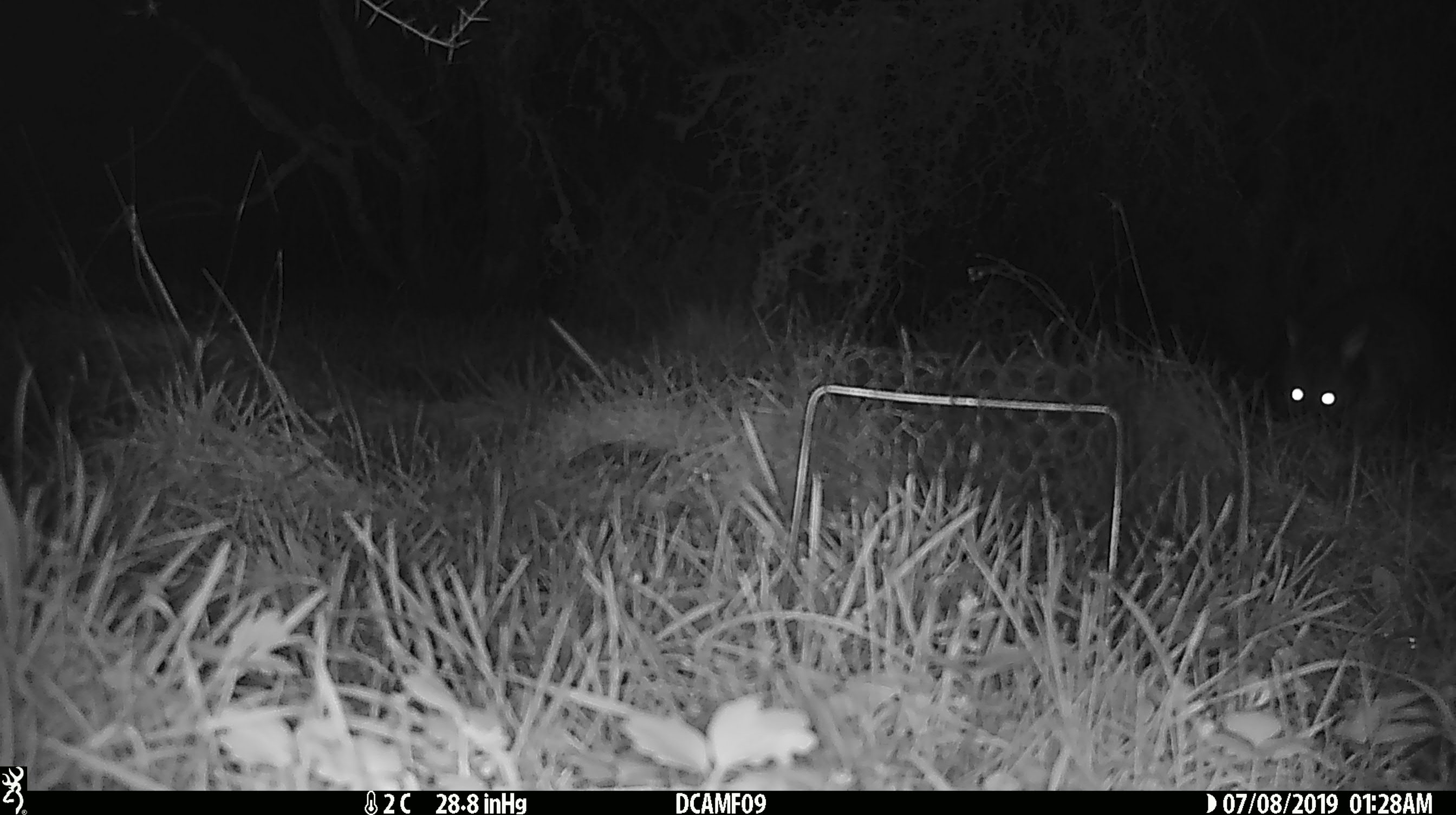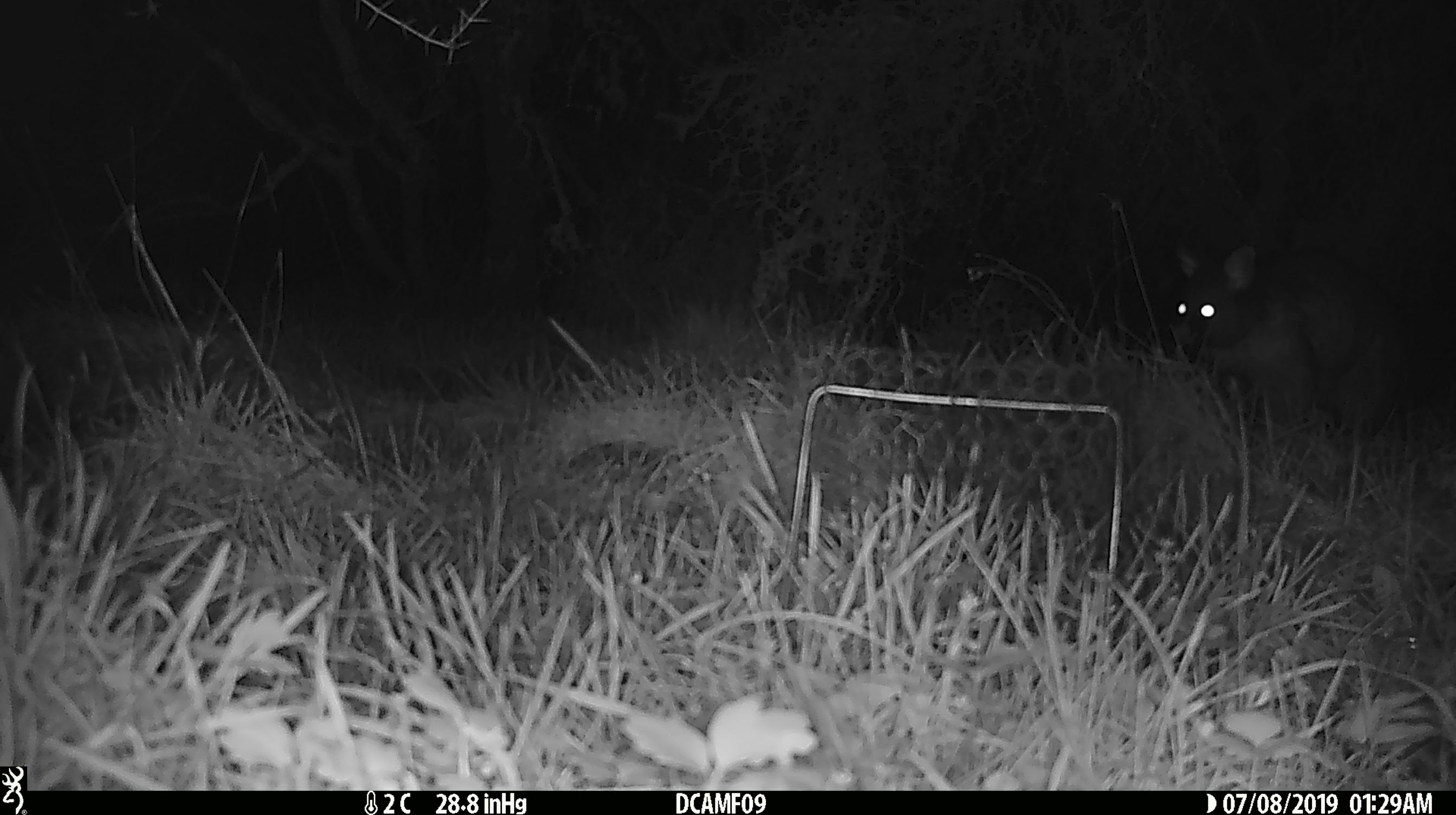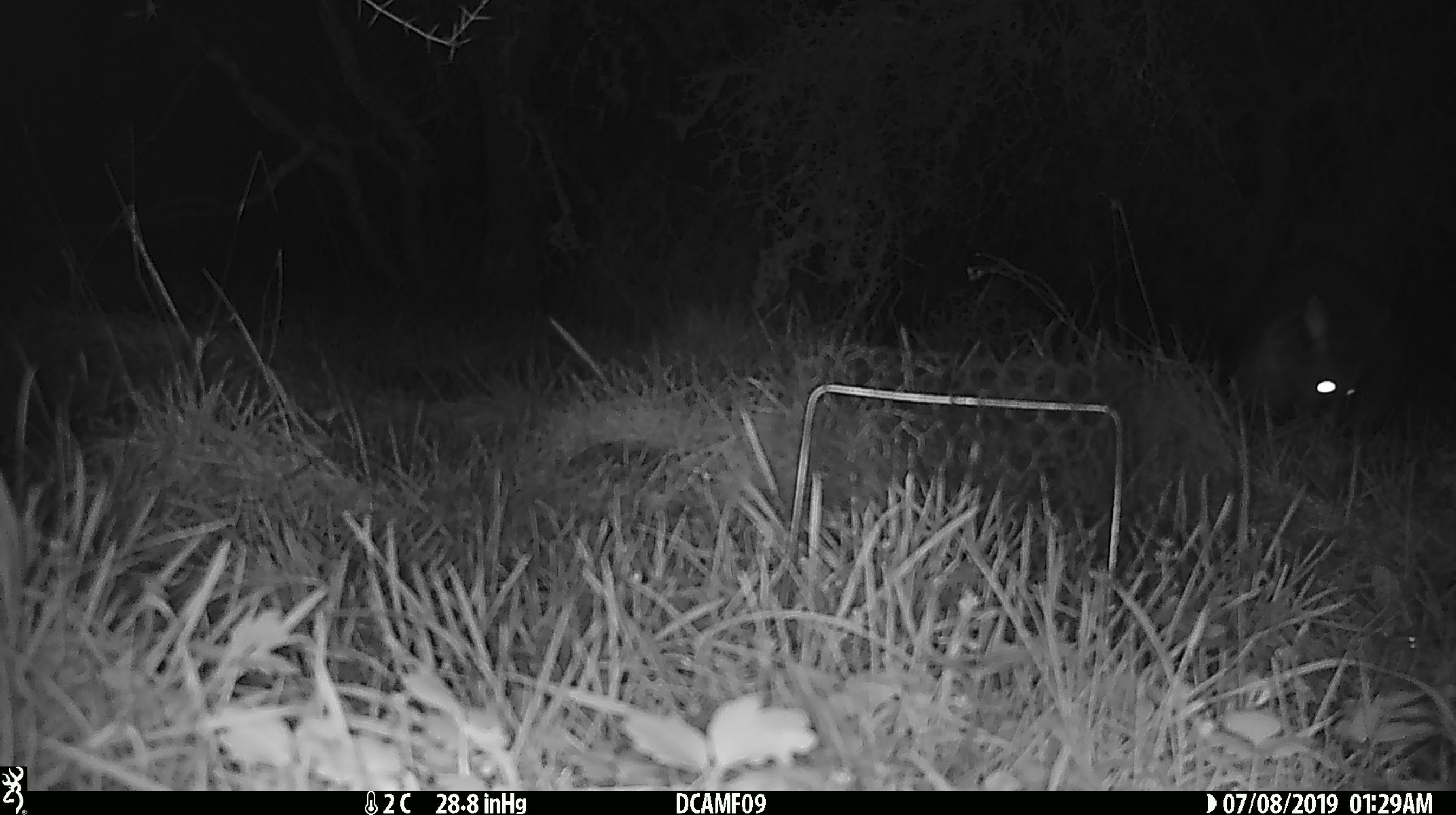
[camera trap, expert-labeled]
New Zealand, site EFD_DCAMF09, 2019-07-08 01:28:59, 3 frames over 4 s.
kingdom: Animalia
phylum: Chordata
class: Mammalia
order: Diprotodontia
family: Phalangeridae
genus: Trichosurus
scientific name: Trichosurus vulpecula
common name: common brushtail possum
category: possum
Possum (common brushtail possum) (Trichosurus vulpecula).